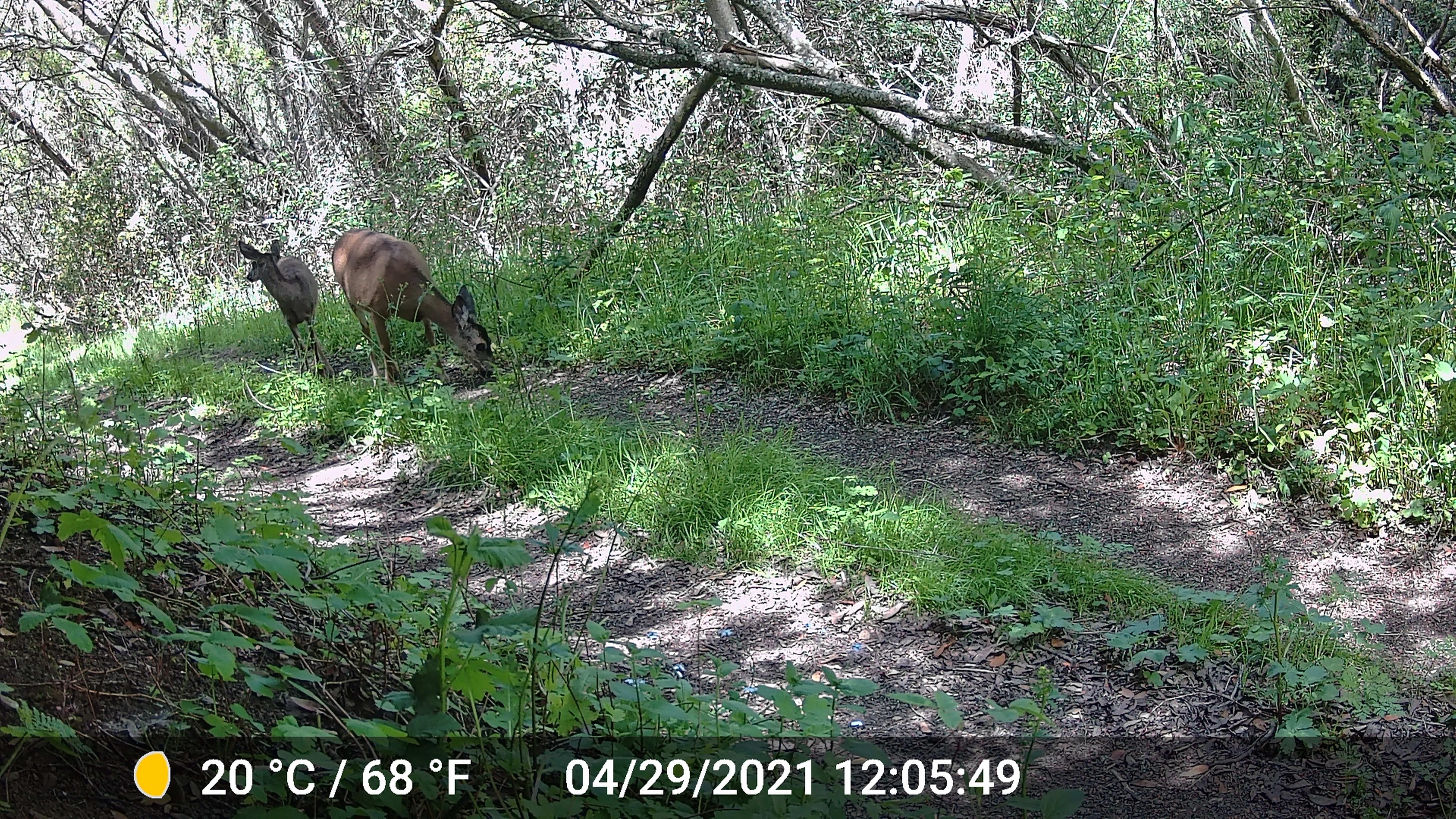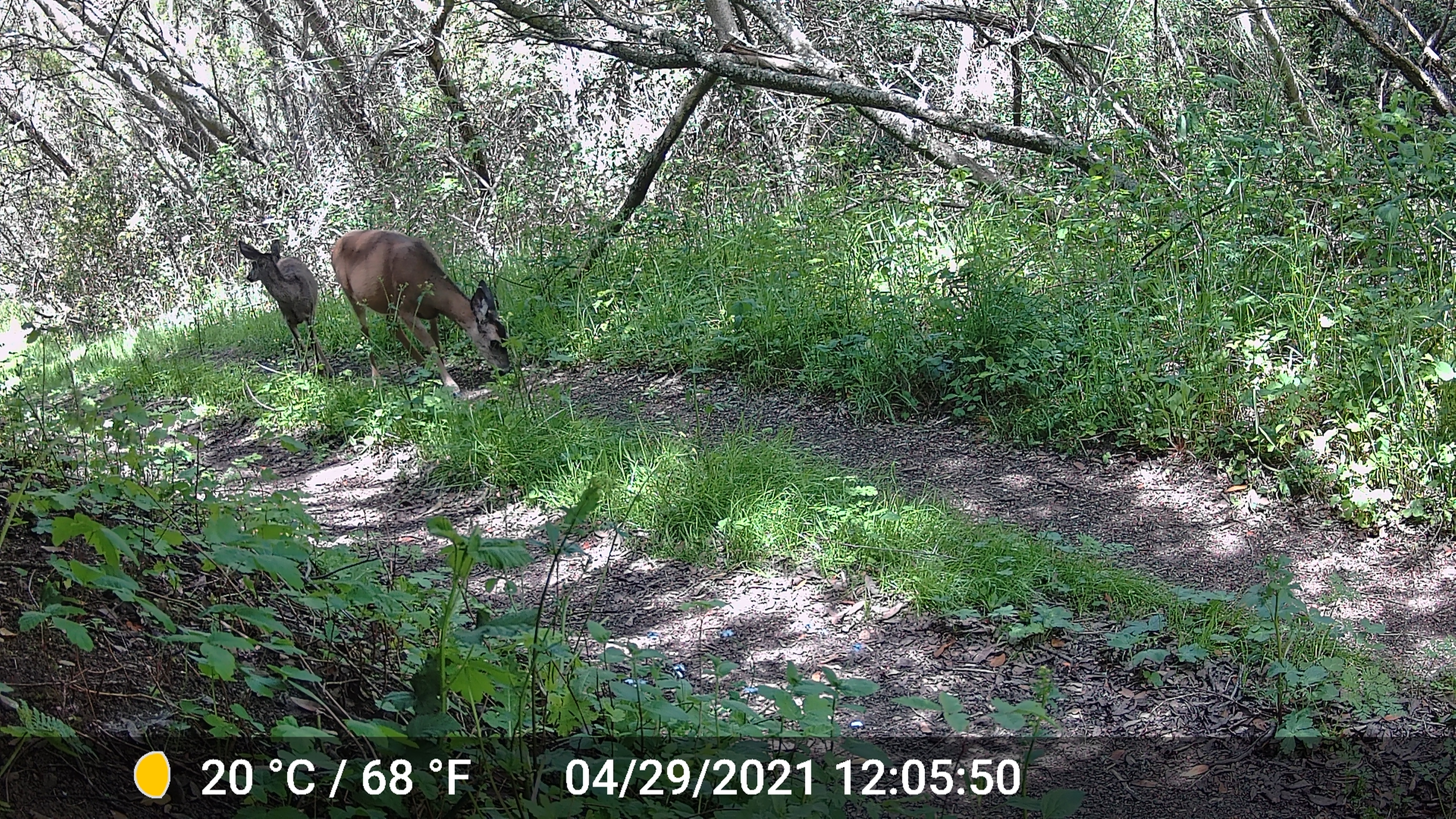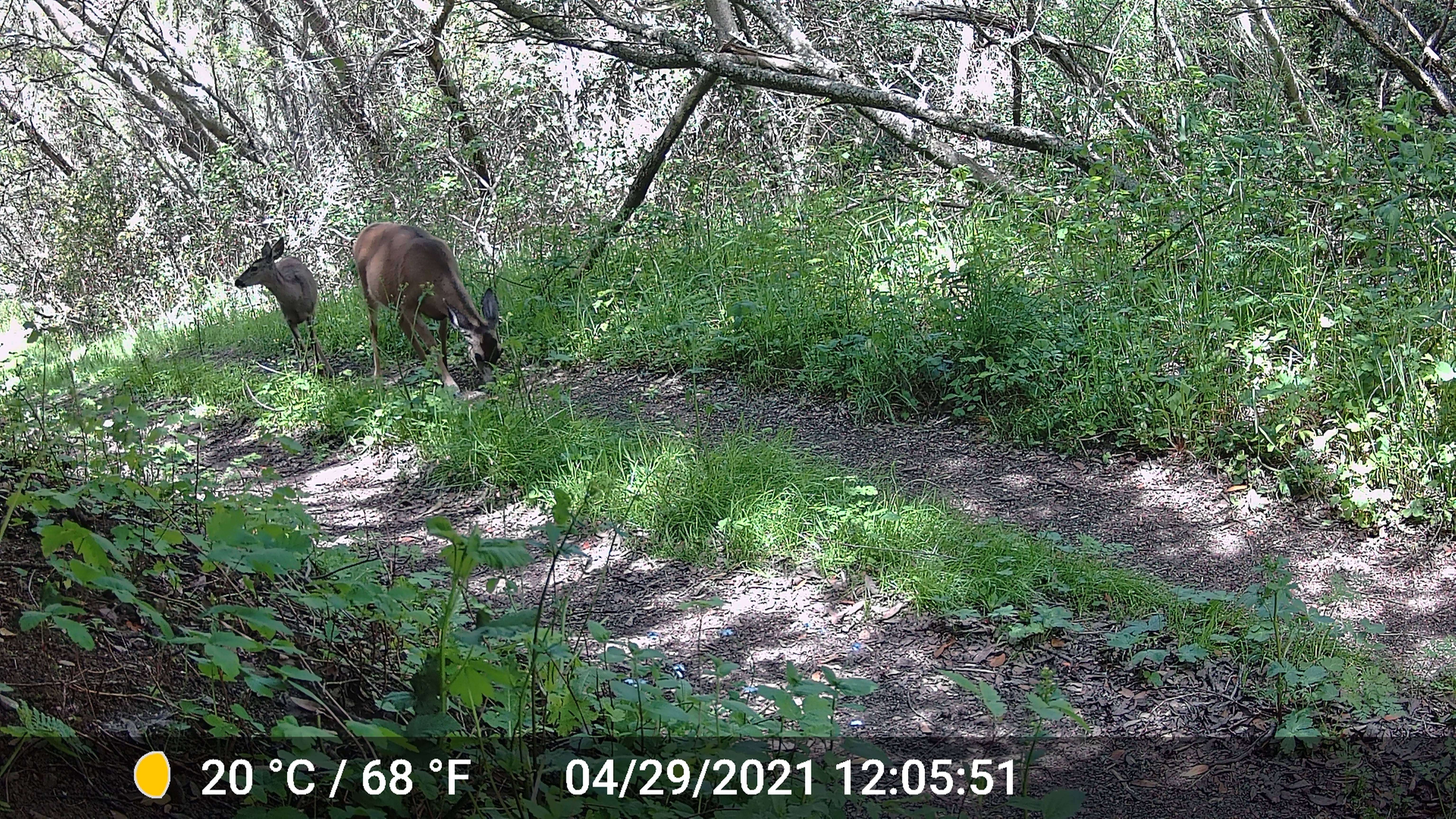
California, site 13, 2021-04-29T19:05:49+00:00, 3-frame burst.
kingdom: Animalia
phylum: Chordata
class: Mammalia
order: Artiodactyla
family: Cervidae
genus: Odocoileus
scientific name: Odocoileus hemionus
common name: mule deer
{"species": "mule deer (Odocoileus hemionus)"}